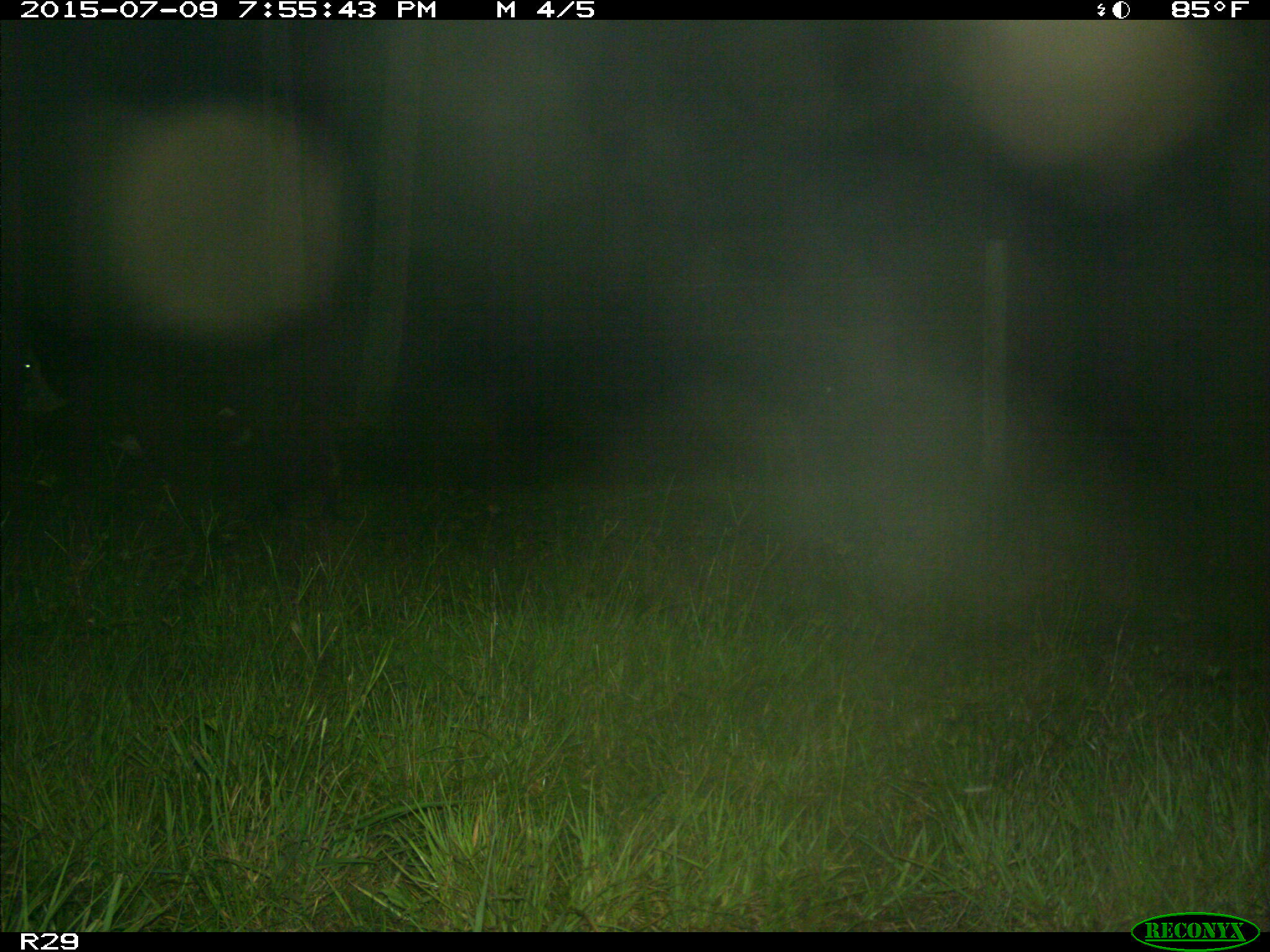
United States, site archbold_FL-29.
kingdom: Animalia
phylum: Chordata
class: Mammalia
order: Artiodactyla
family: Bovidae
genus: Bos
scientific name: Bos taurus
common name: domestic cow